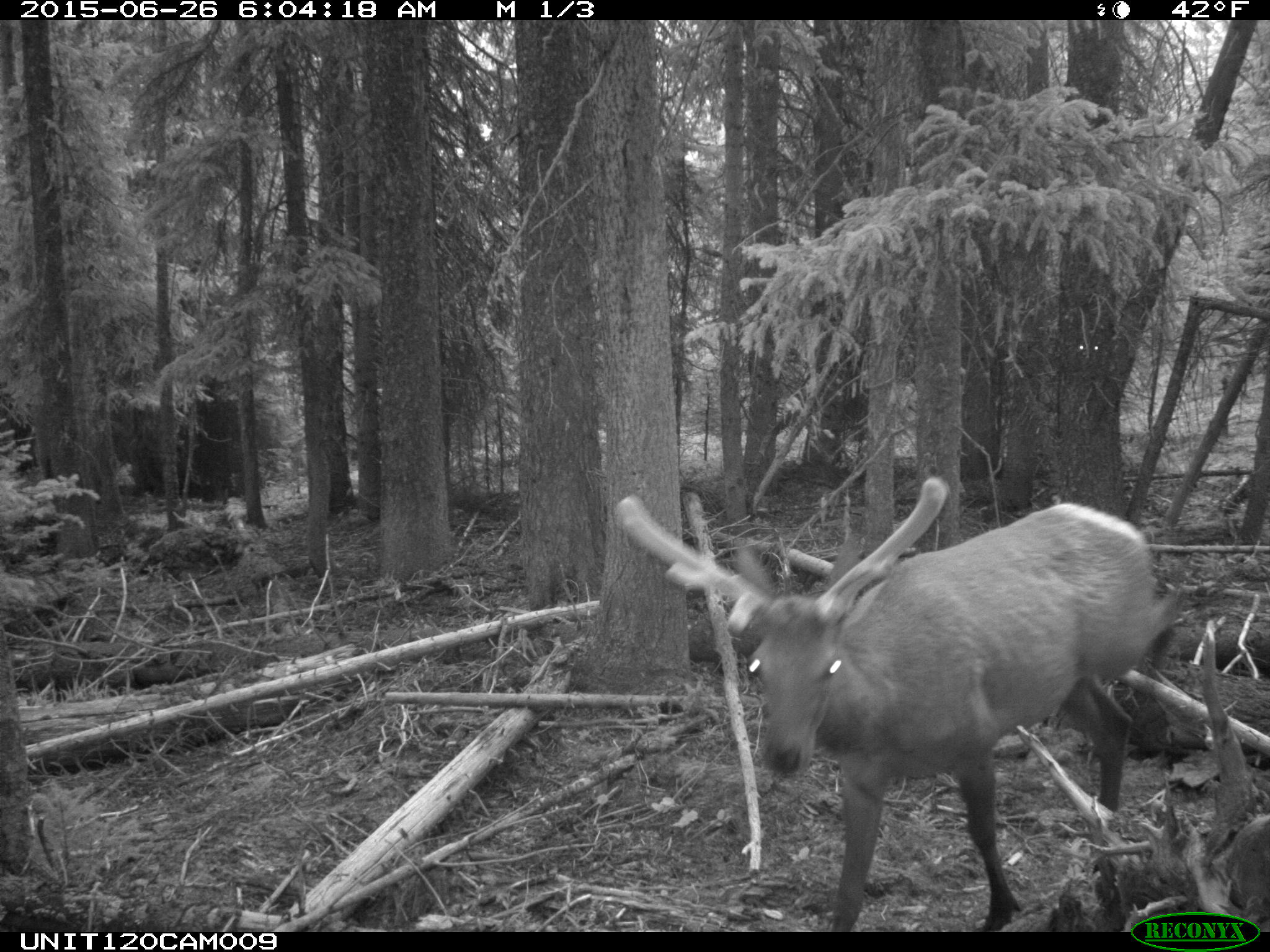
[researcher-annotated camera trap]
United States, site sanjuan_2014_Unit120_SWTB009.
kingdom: Animalia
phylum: Chordata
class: Mammalia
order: Artiodactyla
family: Cervidae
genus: Cervus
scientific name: Cervus elaphus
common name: red deer